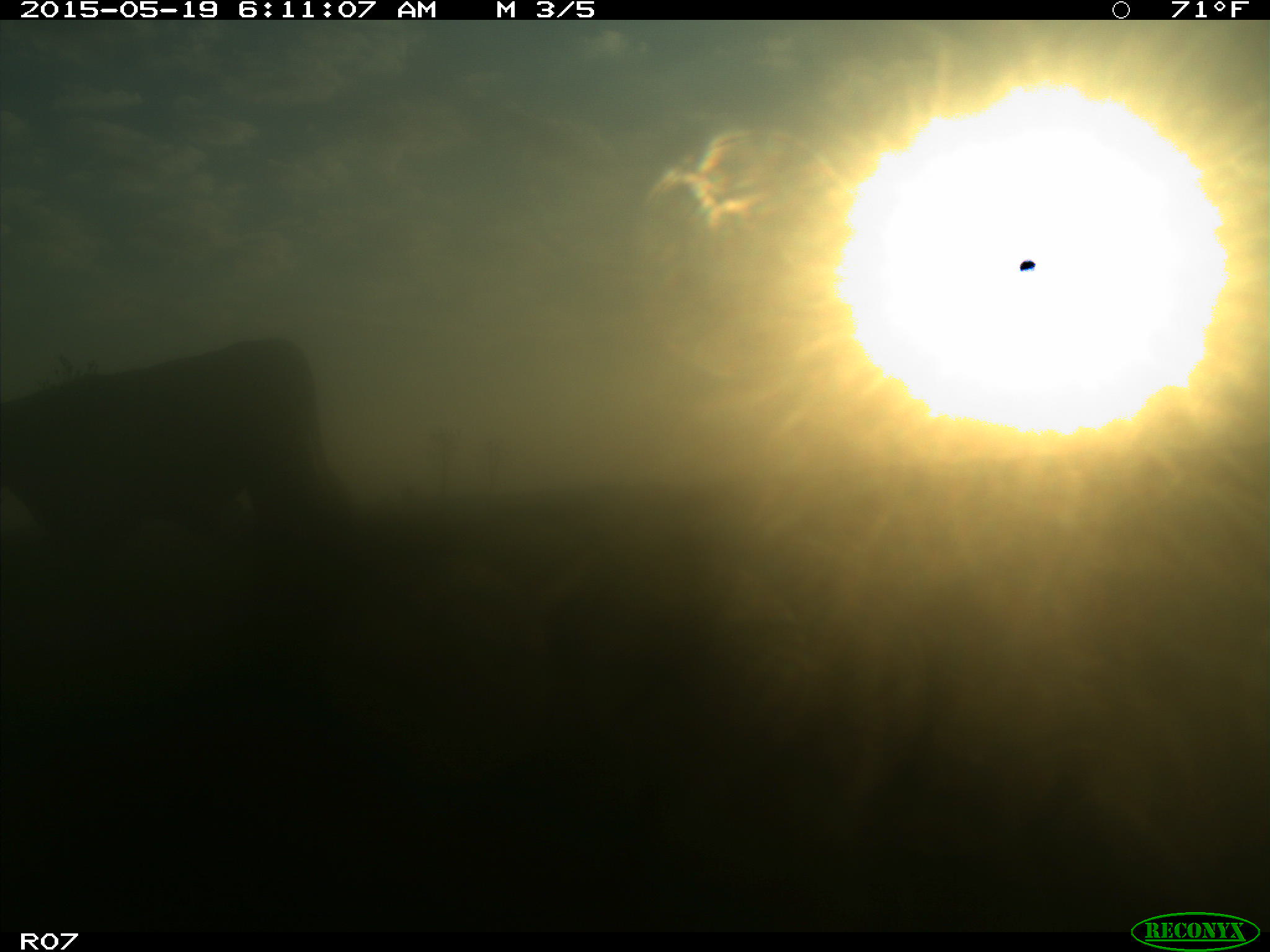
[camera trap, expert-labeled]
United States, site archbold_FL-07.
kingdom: Animalia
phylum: Chordata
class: Mammalia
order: Artiodactyla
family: Bovidae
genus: Bos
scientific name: Bos taurus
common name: domestic cow